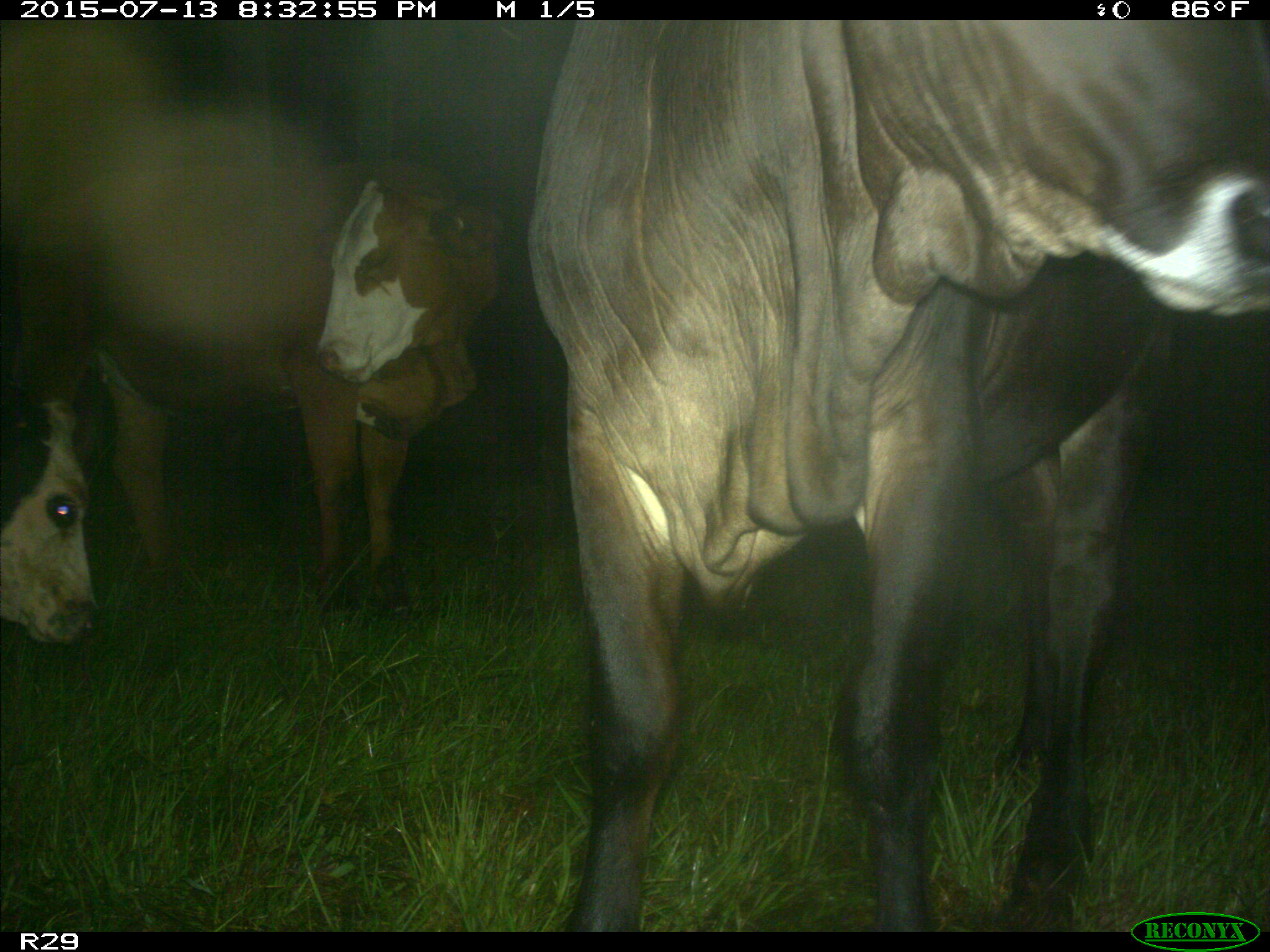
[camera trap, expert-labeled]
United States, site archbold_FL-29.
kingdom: Animalia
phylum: Chordata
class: Mammalia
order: Artiodactyla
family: Bovidae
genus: Bos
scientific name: Bos taurus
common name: domestic cow